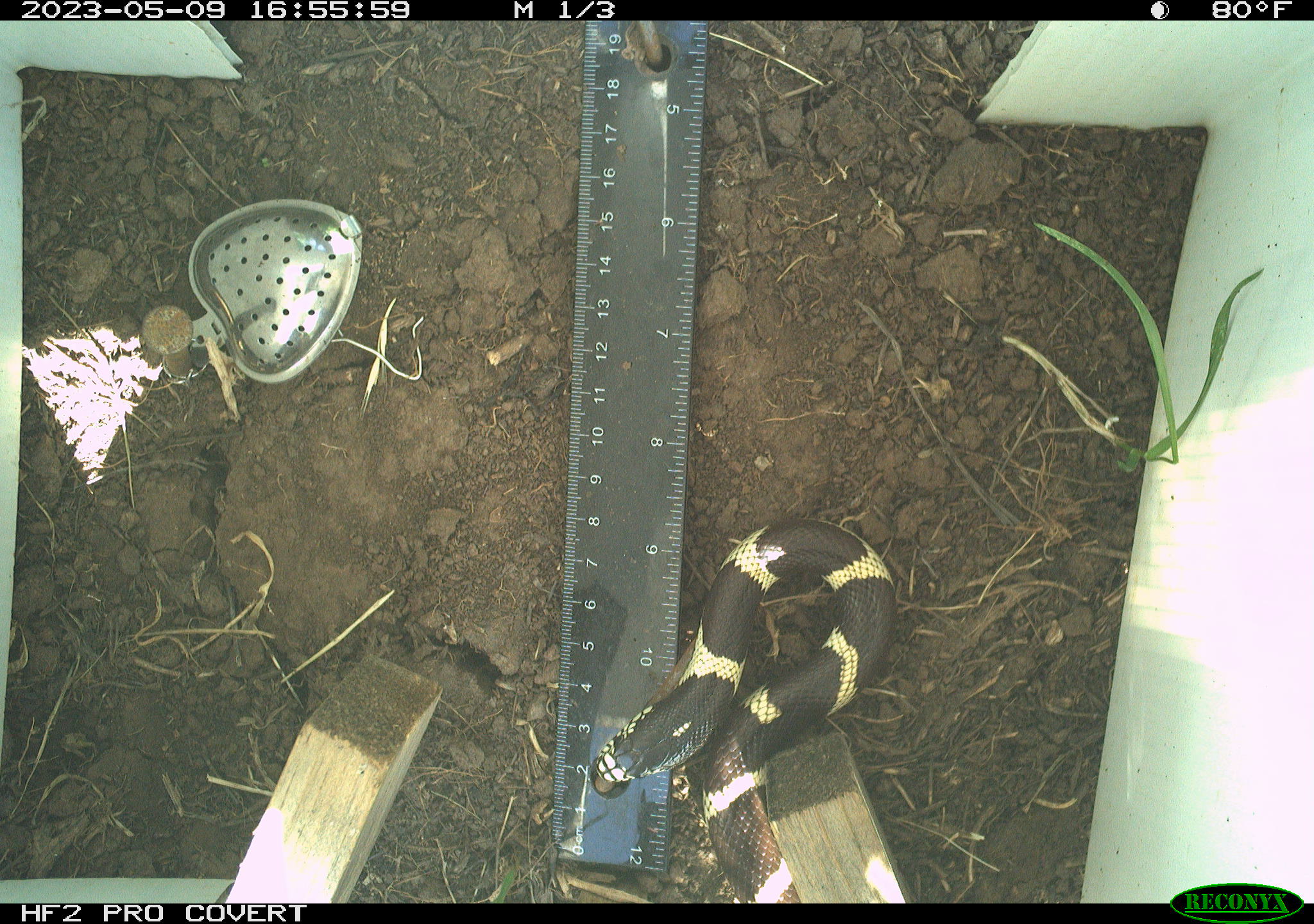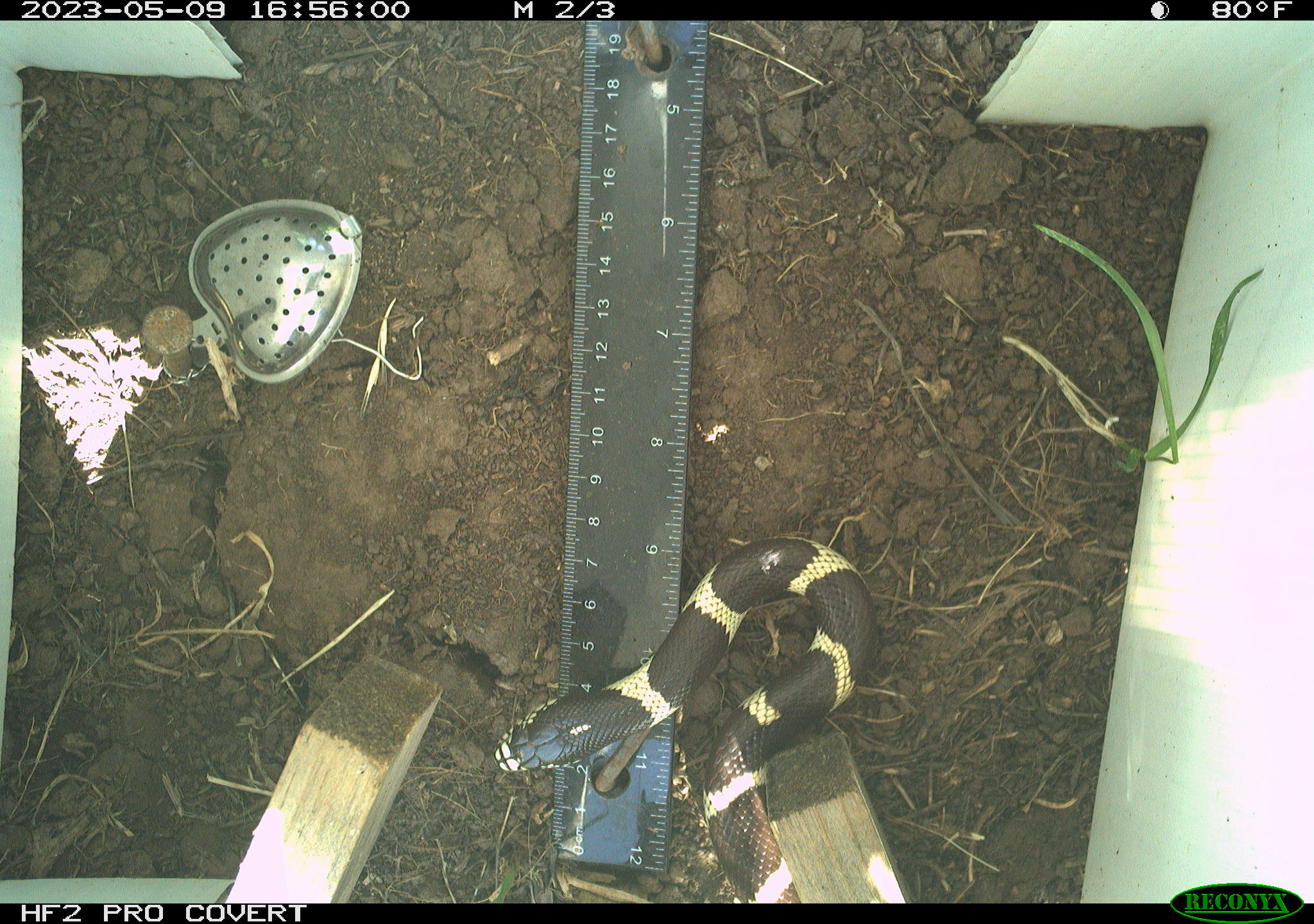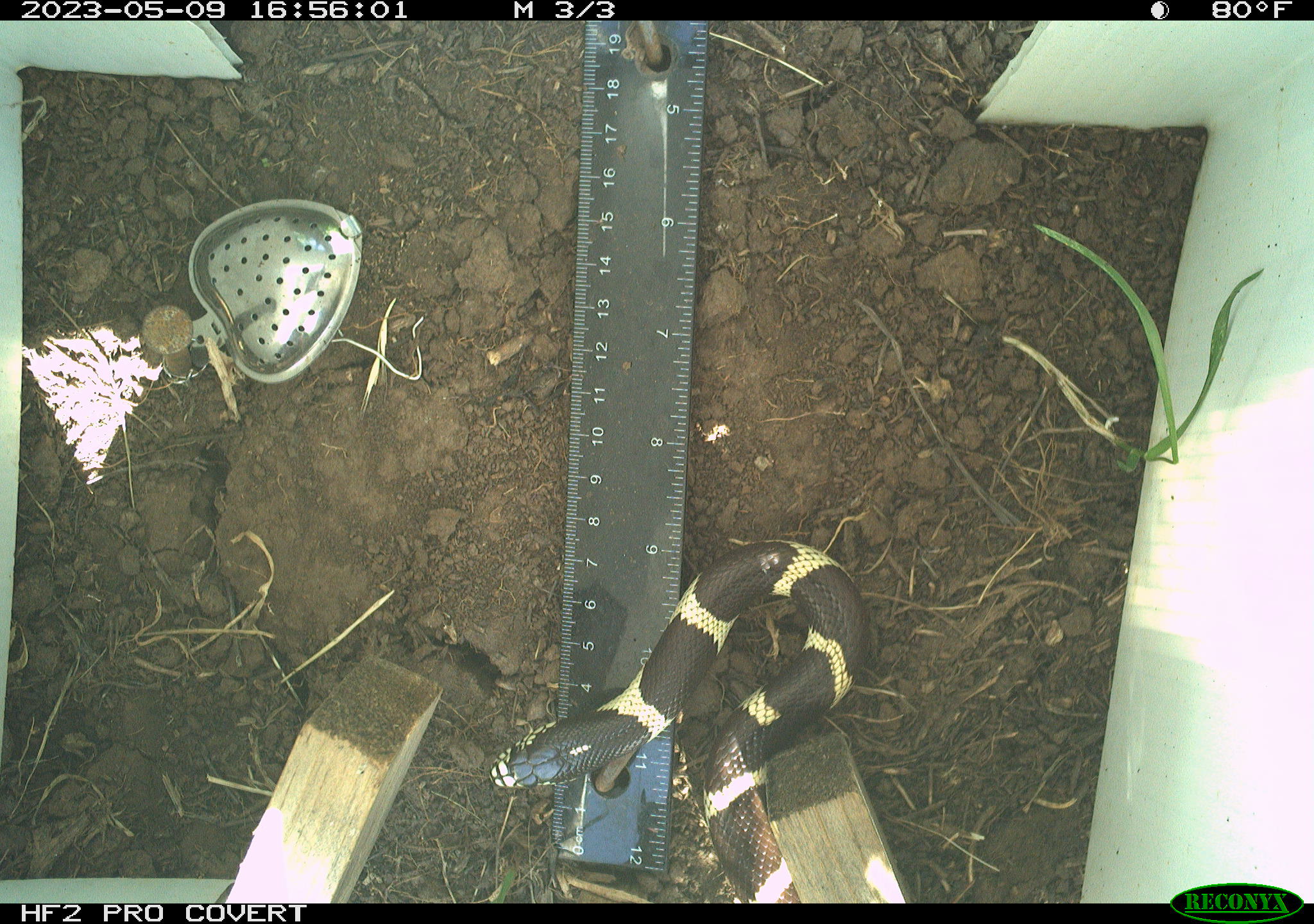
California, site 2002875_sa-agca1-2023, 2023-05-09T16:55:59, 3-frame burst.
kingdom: Animalia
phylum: Chordata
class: Reptilia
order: Squamata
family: Colubridae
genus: Lampropeltis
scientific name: Lampropeltis californiae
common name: california kingsnake